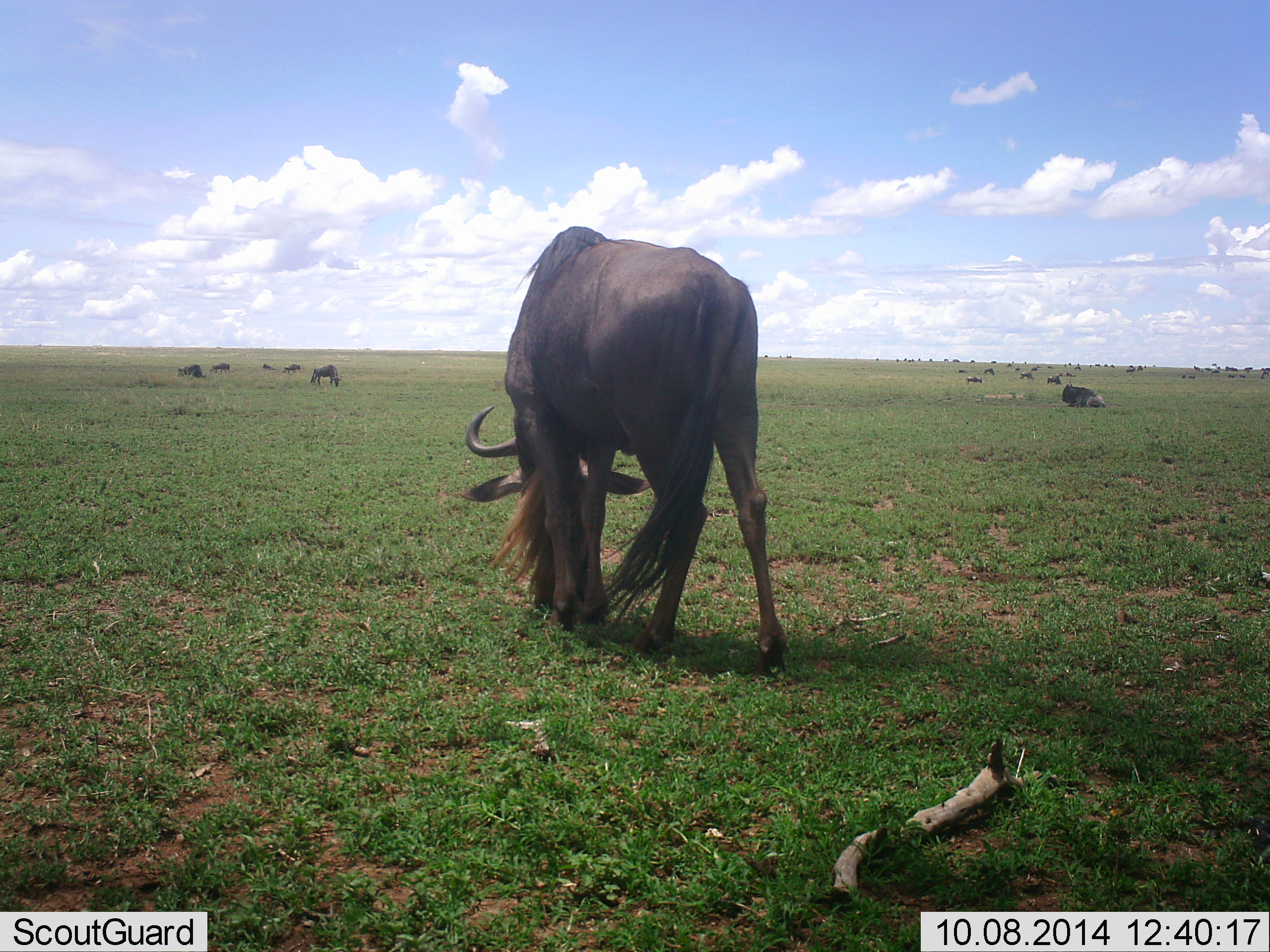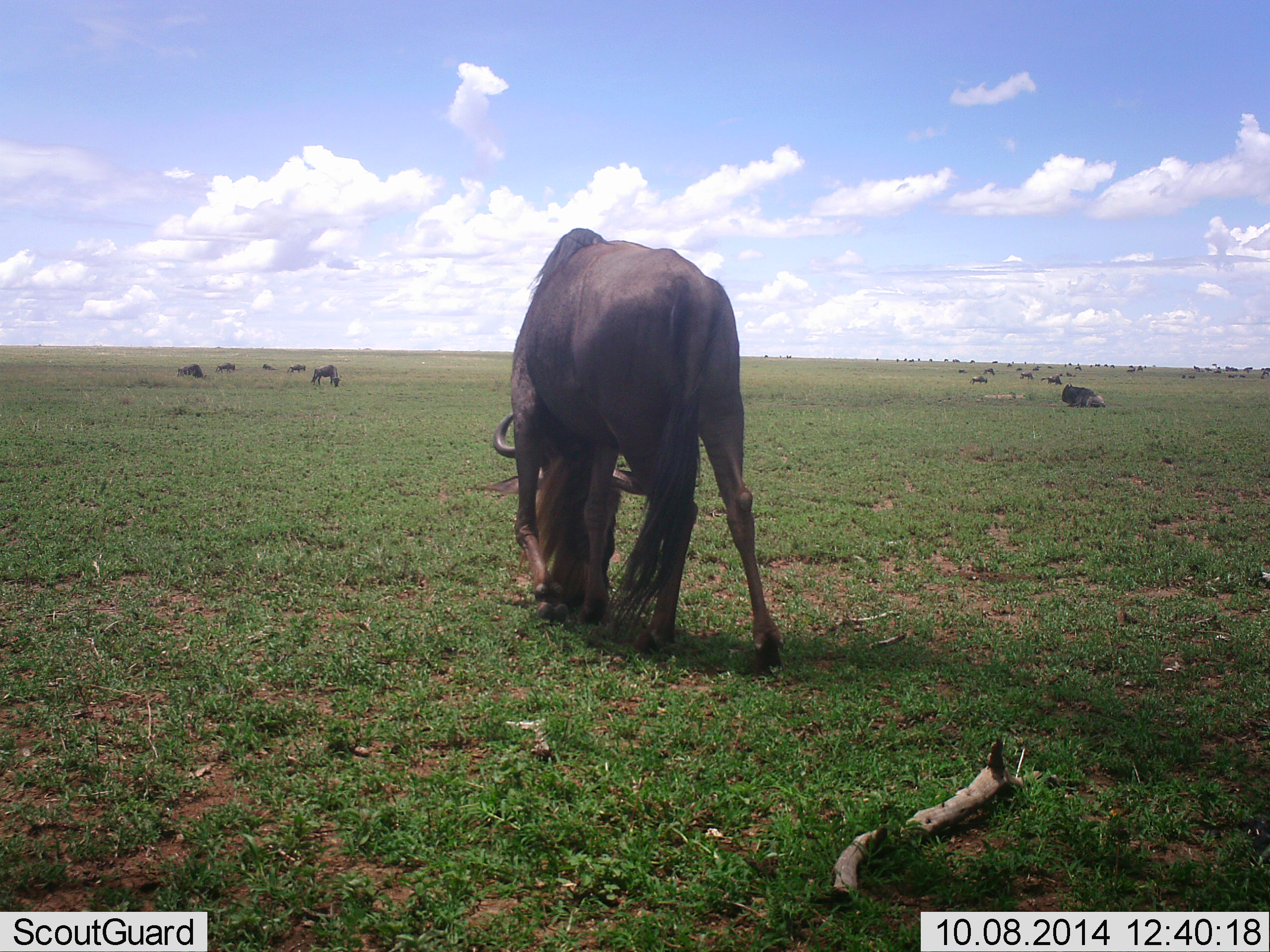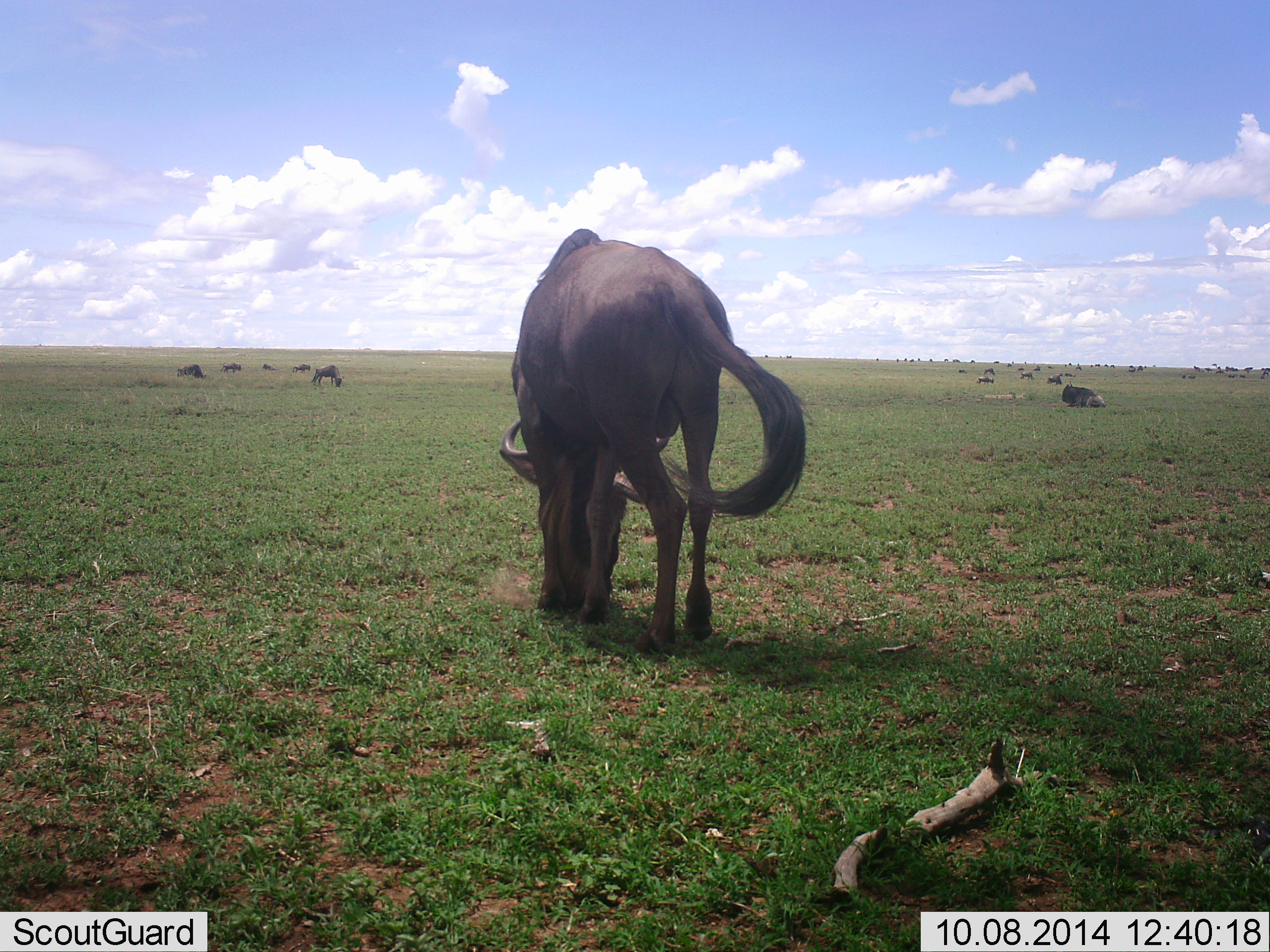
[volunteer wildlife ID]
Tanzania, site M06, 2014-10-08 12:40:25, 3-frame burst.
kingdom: Animalia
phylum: Chordata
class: Mammalia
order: Artiodactyla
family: Bovidae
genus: Connochaetes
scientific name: Connochaetes taurinus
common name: blue wildebeest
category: wildebeest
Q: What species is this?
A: Wildebeest (blue wildebeest) (Connochaetes taurinus).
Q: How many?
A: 11-50.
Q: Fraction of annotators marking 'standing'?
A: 20%.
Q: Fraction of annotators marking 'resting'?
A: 50%.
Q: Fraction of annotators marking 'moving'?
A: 40%.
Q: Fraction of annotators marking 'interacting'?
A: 0%.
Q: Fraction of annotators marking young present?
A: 0%.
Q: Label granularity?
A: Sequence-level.